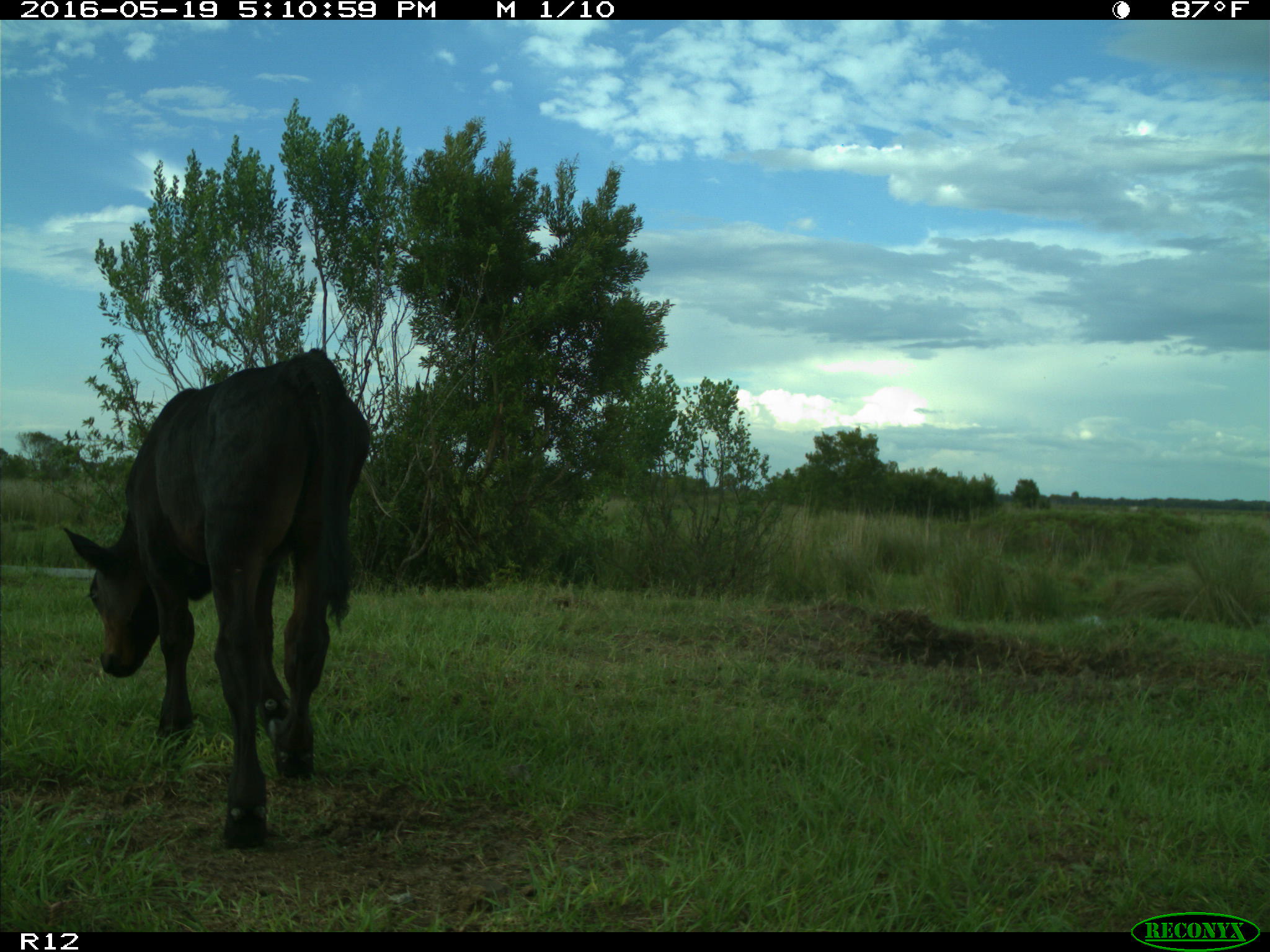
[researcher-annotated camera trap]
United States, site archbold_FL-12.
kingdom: Animalia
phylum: Chordata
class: Mammalia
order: Artiodactyla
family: Bovidae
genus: Bos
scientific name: Bos taurus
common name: domestic cow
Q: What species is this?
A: Bos taurus (domestic cow).